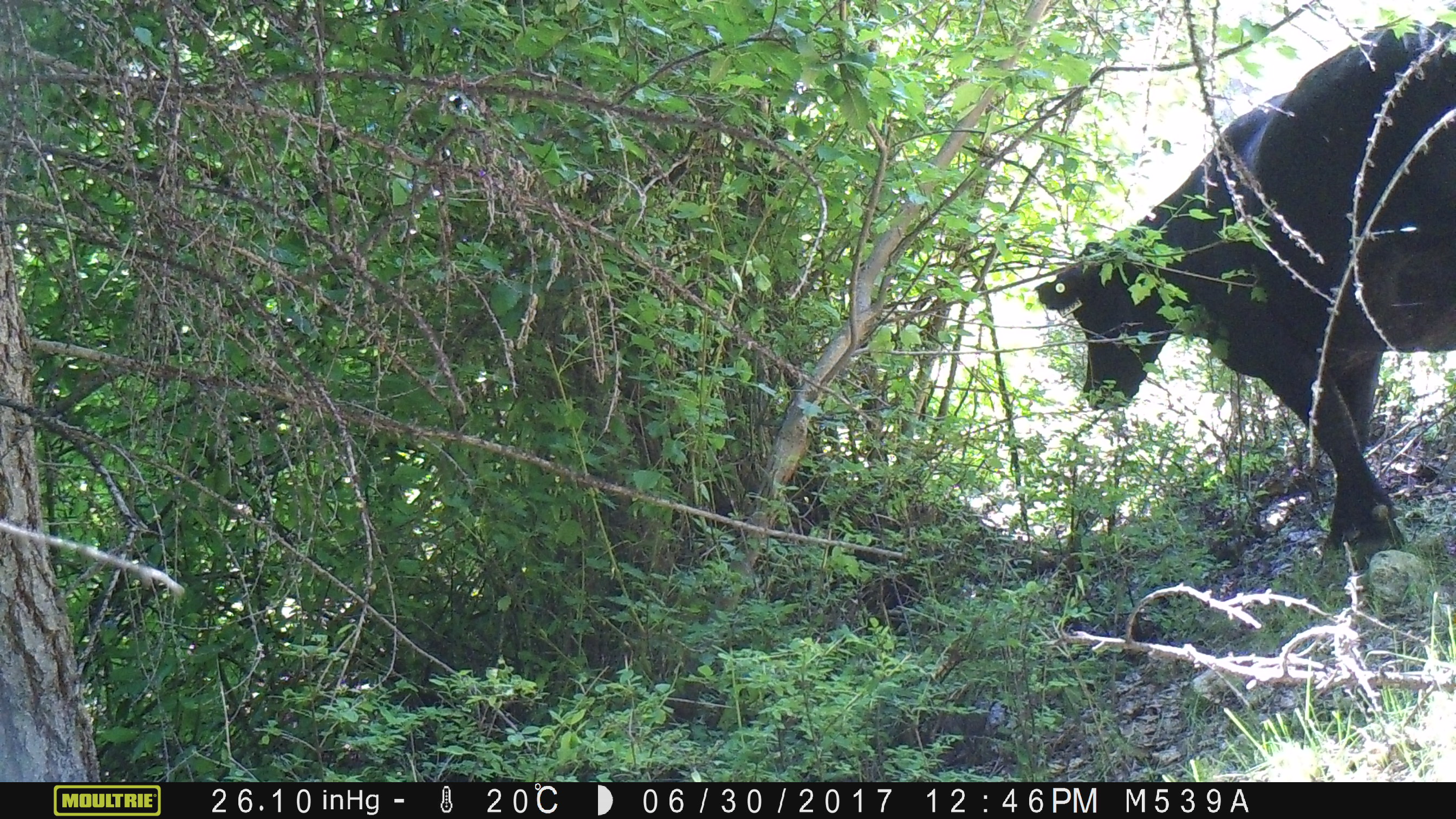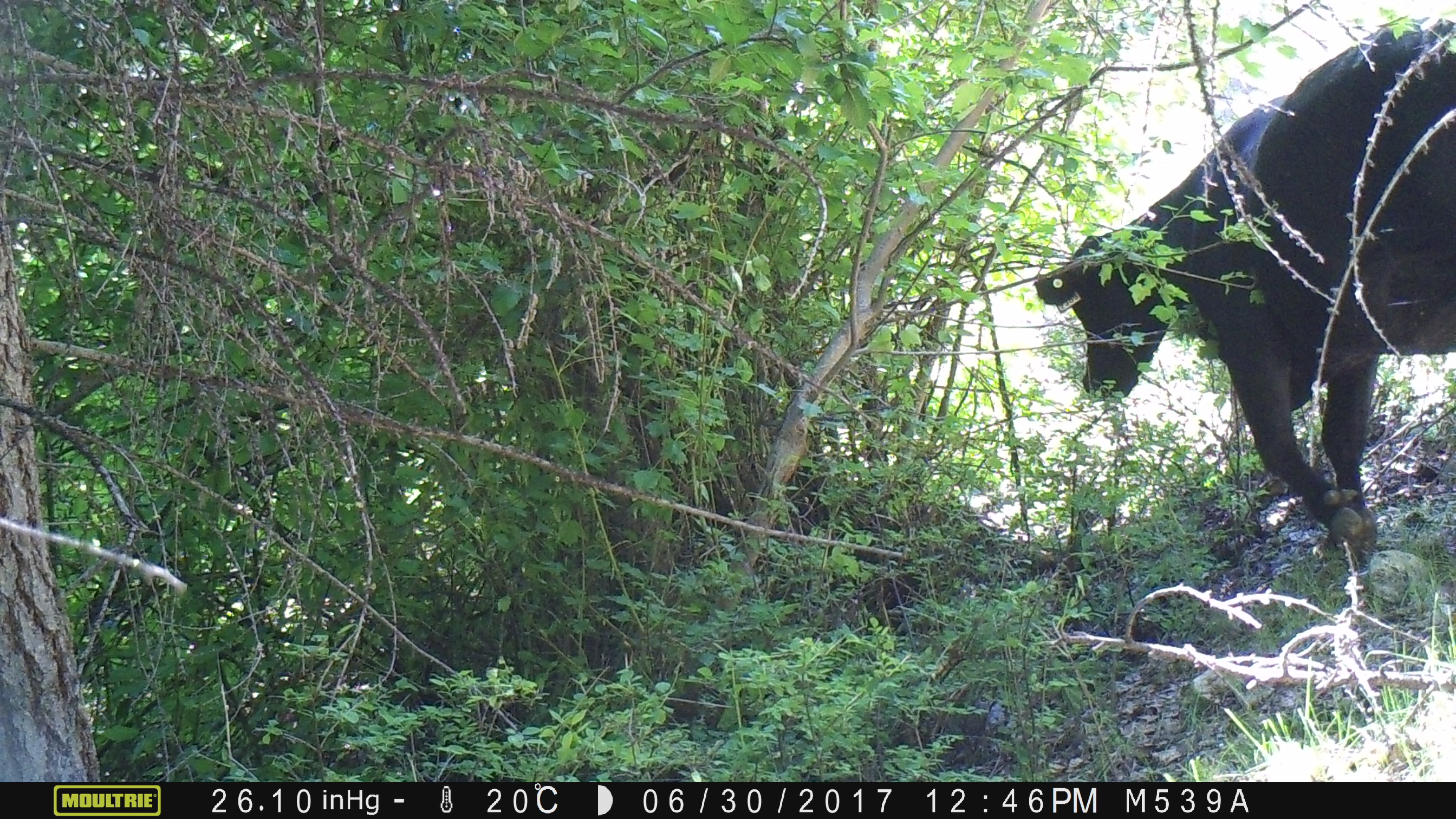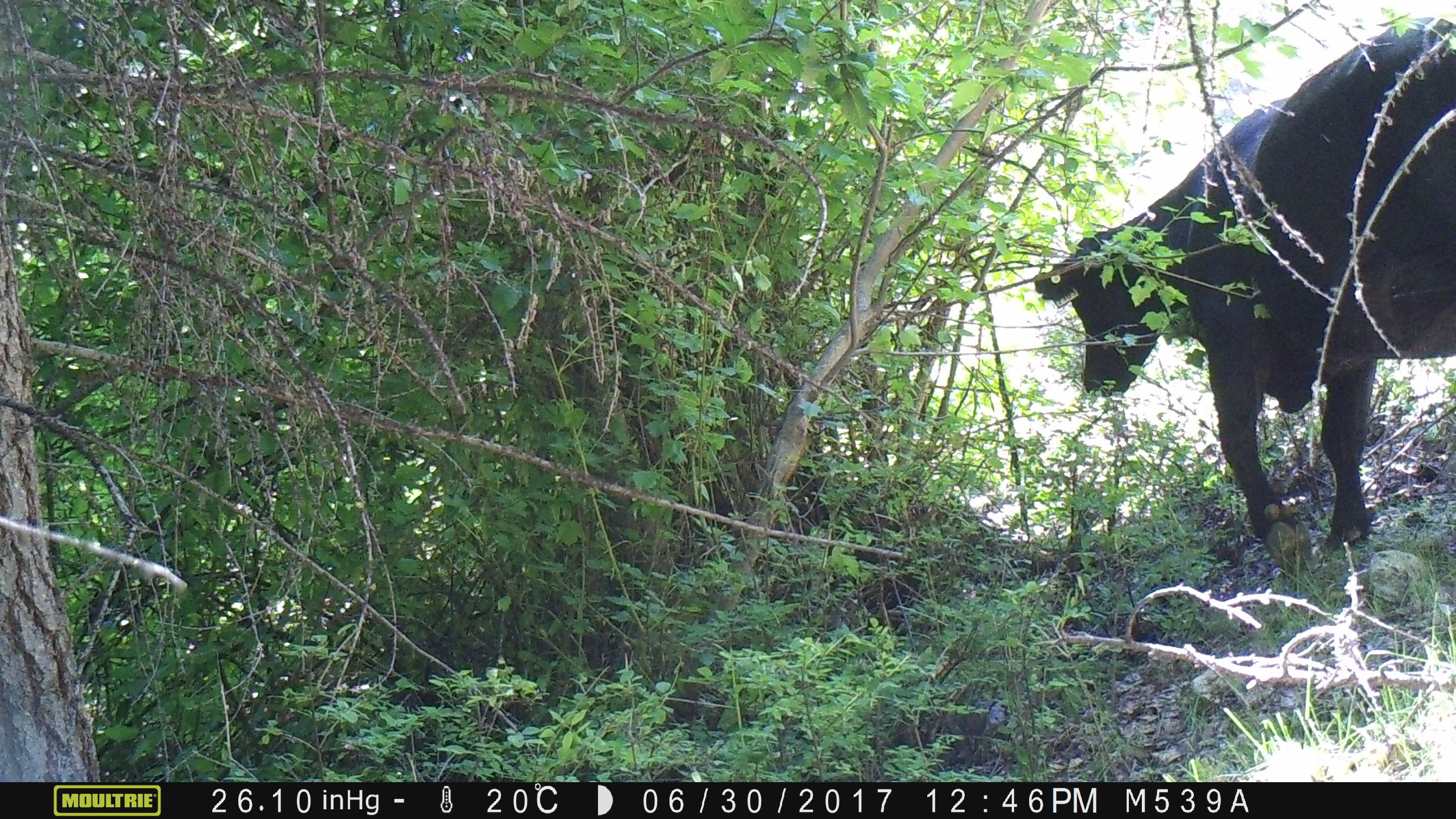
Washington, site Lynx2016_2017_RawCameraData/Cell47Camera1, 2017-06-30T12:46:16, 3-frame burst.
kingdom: Animalia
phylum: Chordata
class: Mammalia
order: Artiodactyla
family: Bovidae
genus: Bos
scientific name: Bos taurus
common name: domestic cattle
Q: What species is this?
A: Domestic cattle (Bos taurus).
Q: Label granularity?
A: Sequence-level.